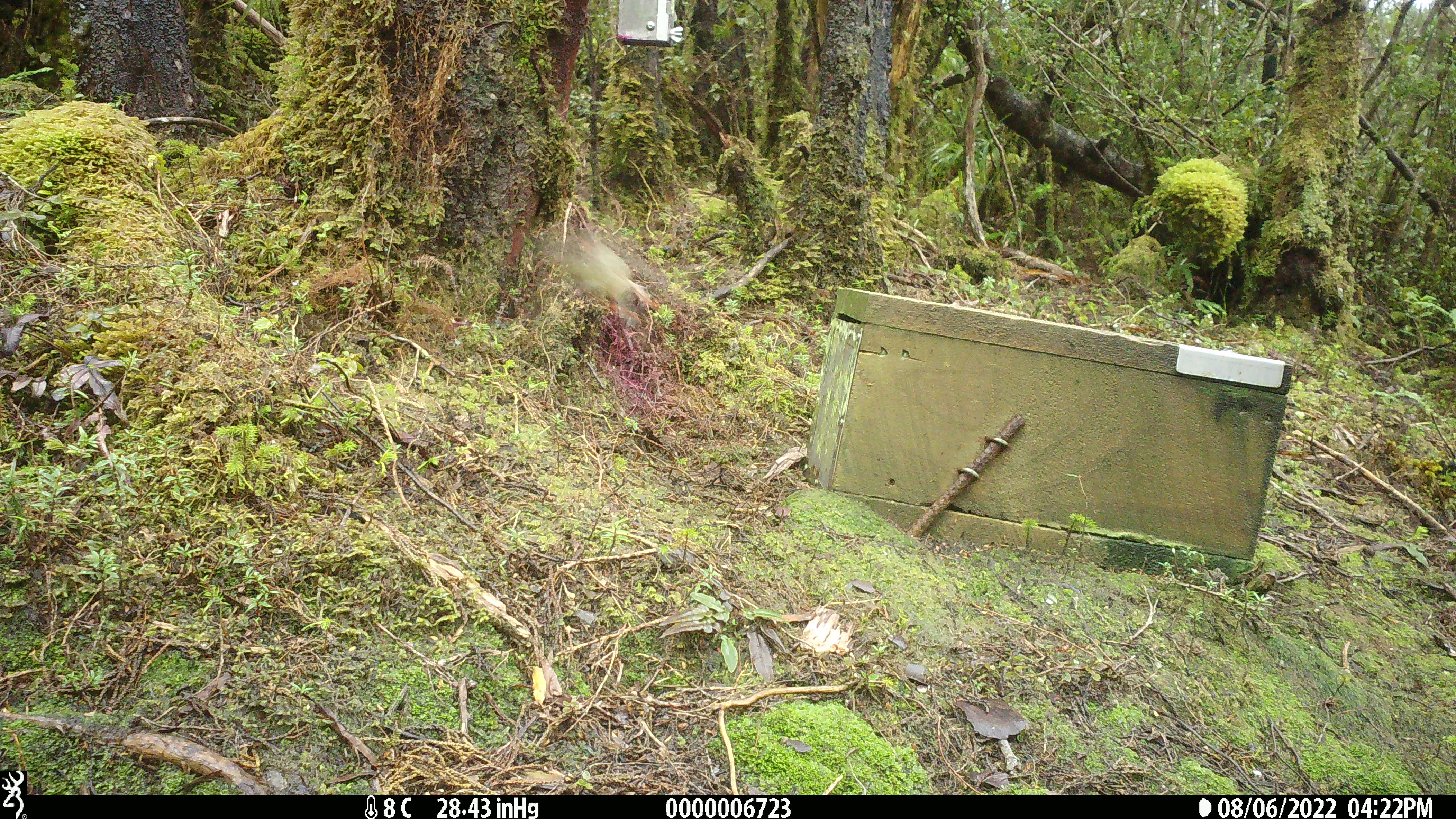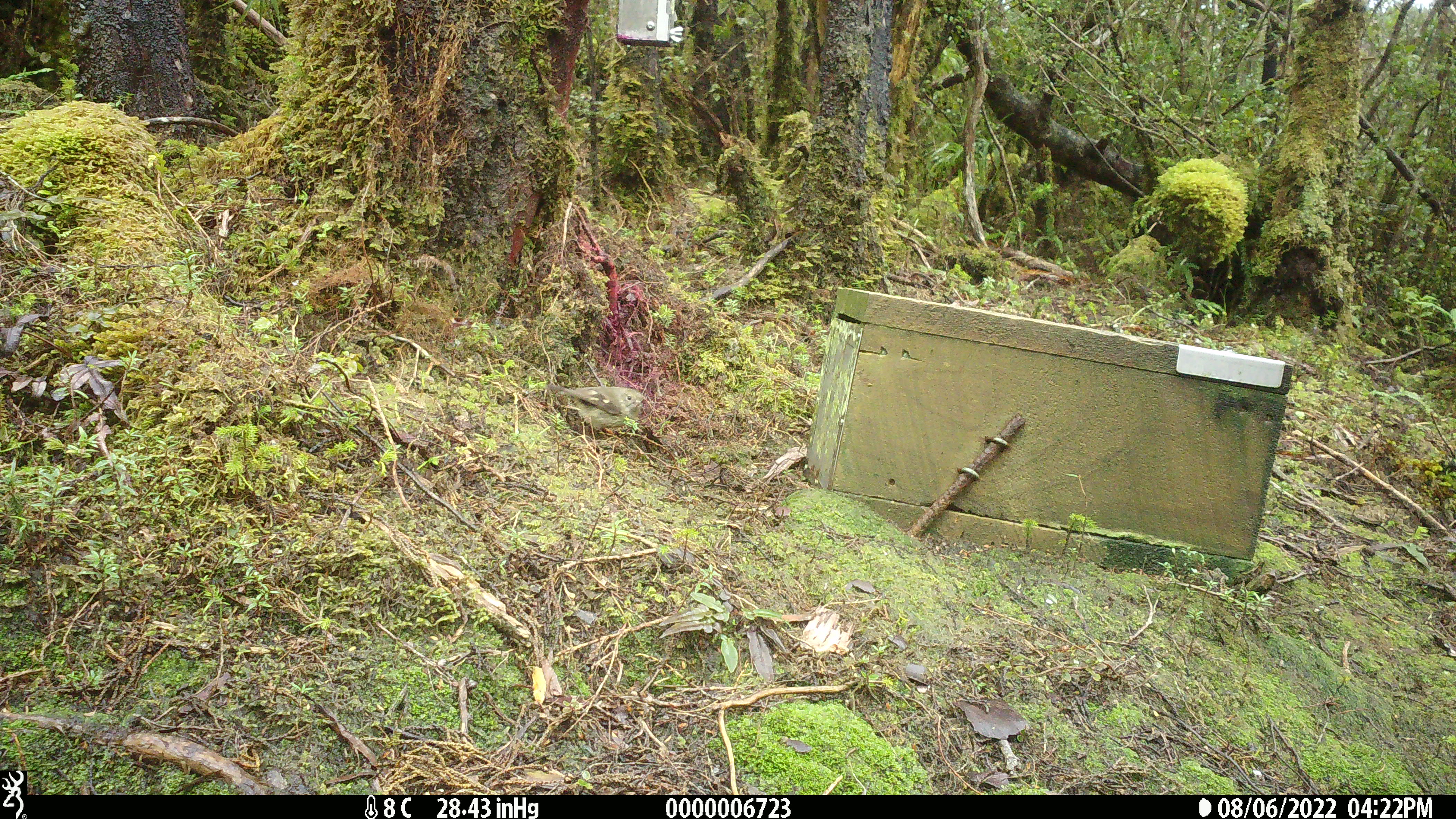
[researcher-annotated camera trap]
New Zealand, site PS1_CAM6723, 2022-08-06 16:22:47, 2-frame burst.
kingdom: Animalia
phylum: Chordata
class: Aves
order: Passeriformes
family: Petroicidae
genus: Petroica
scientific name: Petroica macrocephala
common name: tomtit